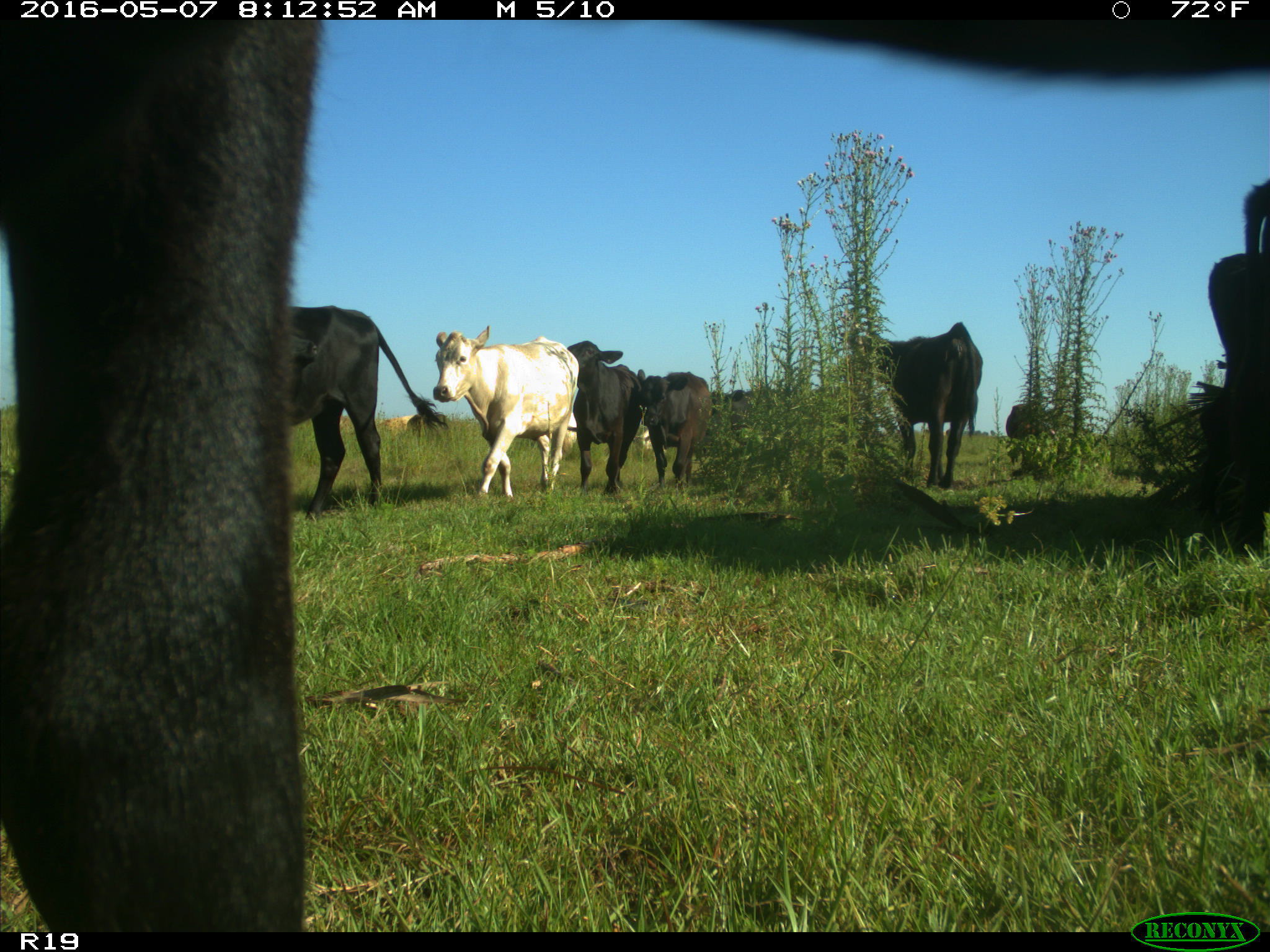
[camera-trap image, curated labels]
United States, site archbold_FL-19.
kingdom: Animalia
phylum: Chordata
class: Mammalia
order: Artiodactyla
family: Bovidae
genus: Bos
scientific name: Bos taurus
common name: domestic cow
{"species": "Bos taurus (domestic cow)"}